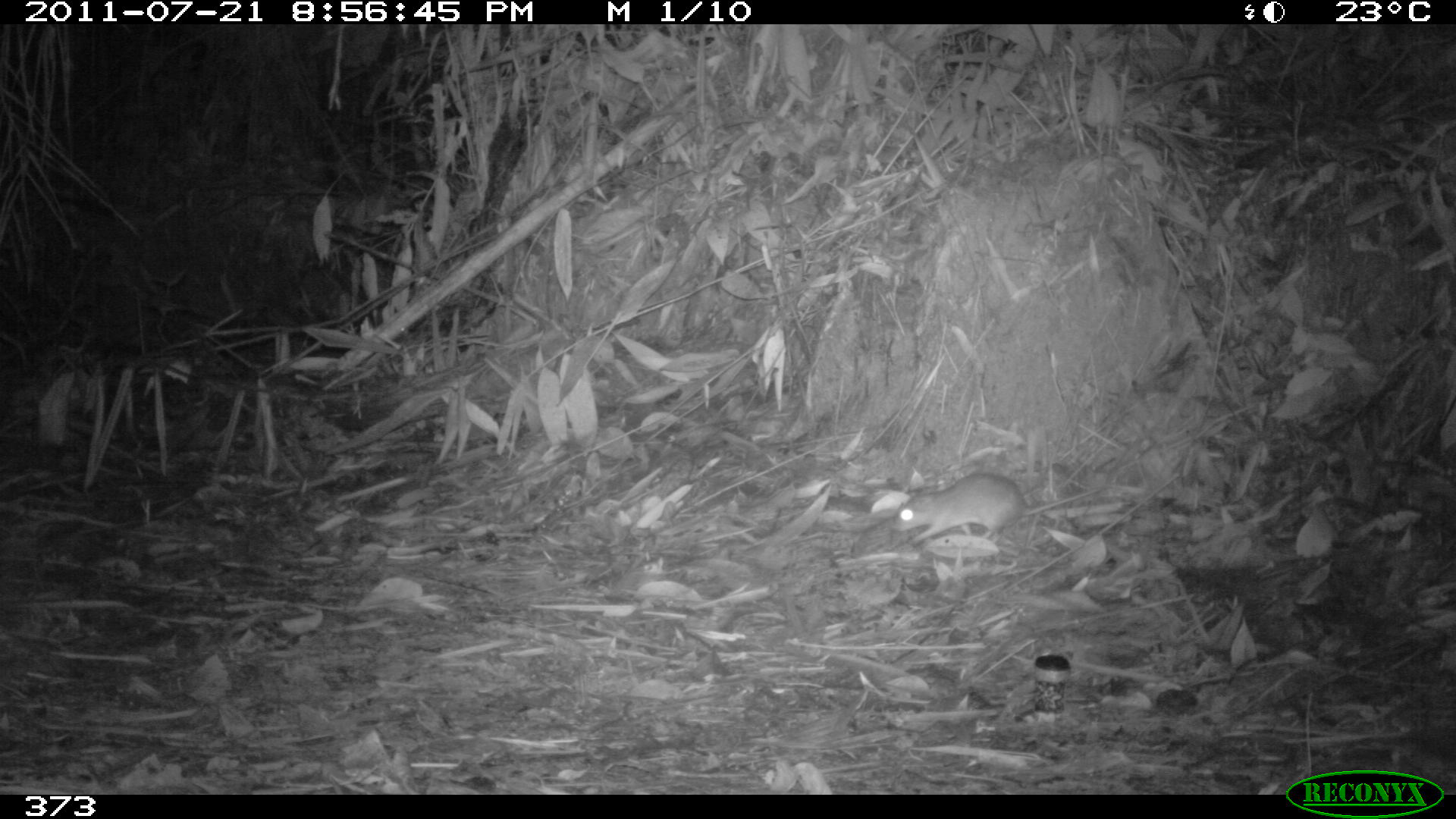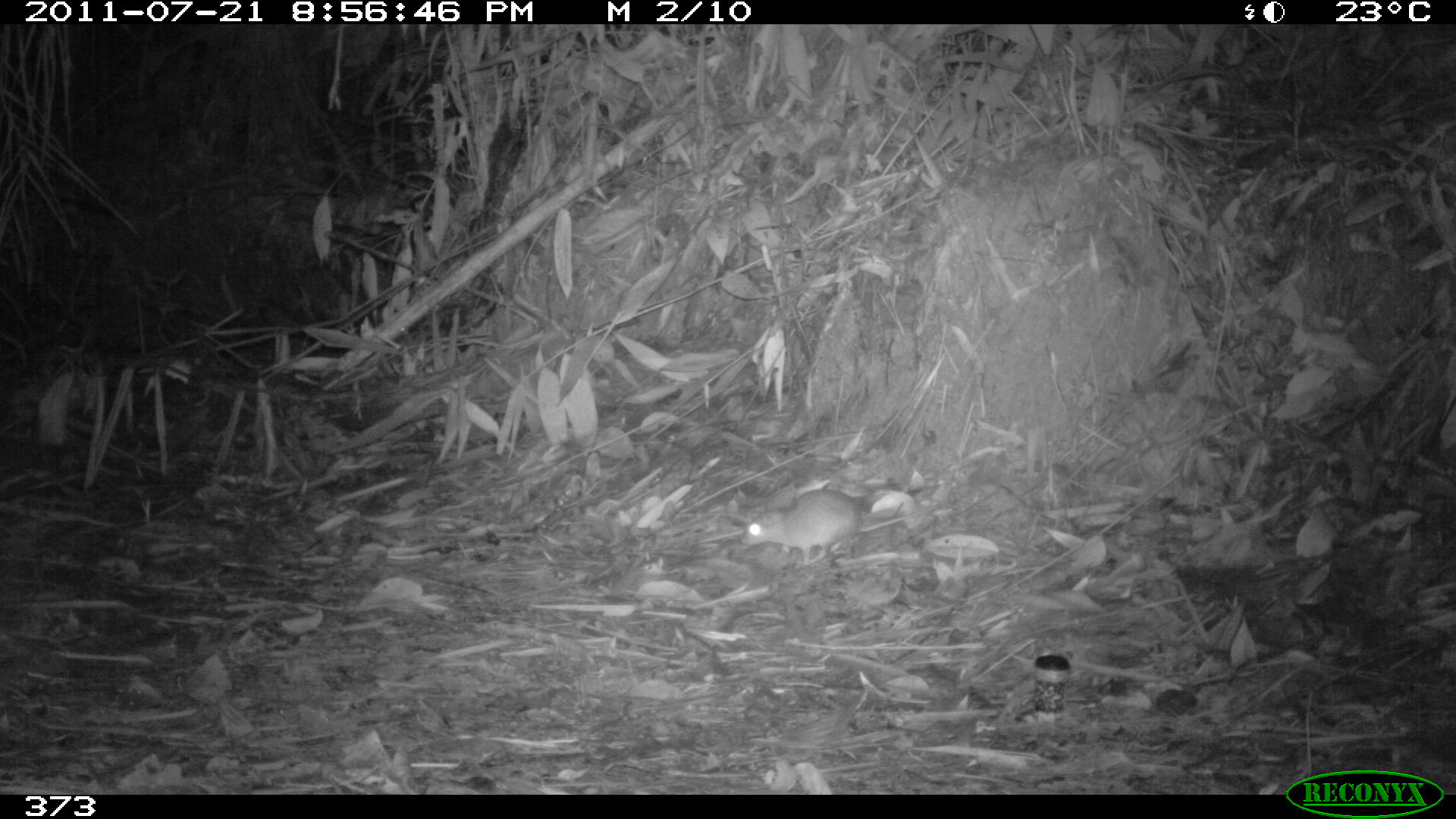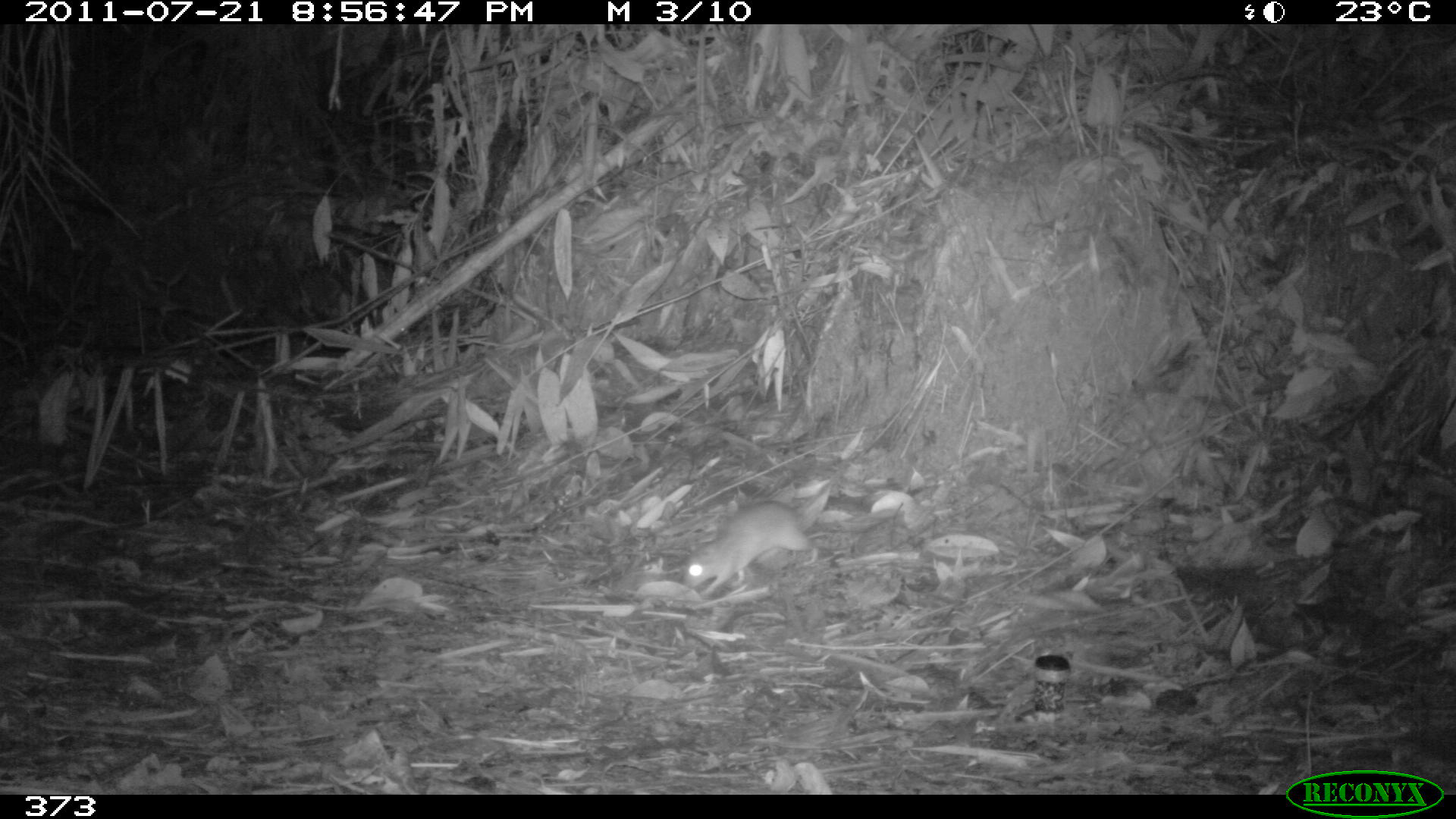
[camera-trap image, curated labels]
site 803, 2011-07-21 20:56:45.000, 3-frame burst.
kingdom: Animalia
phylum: Chordata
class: Mammalia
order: Rodentia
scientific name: Rodentia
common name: rodents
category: unknown rodent